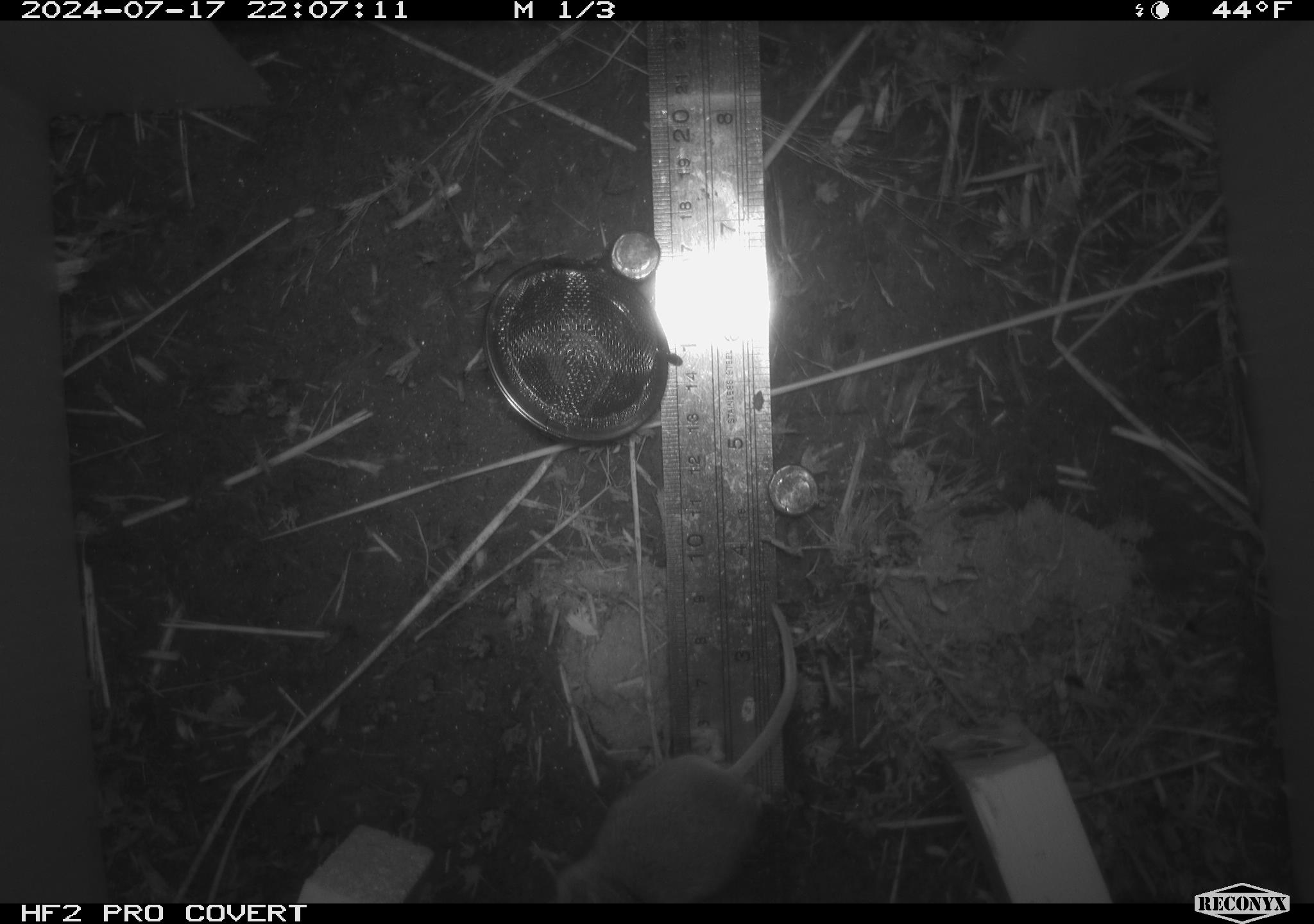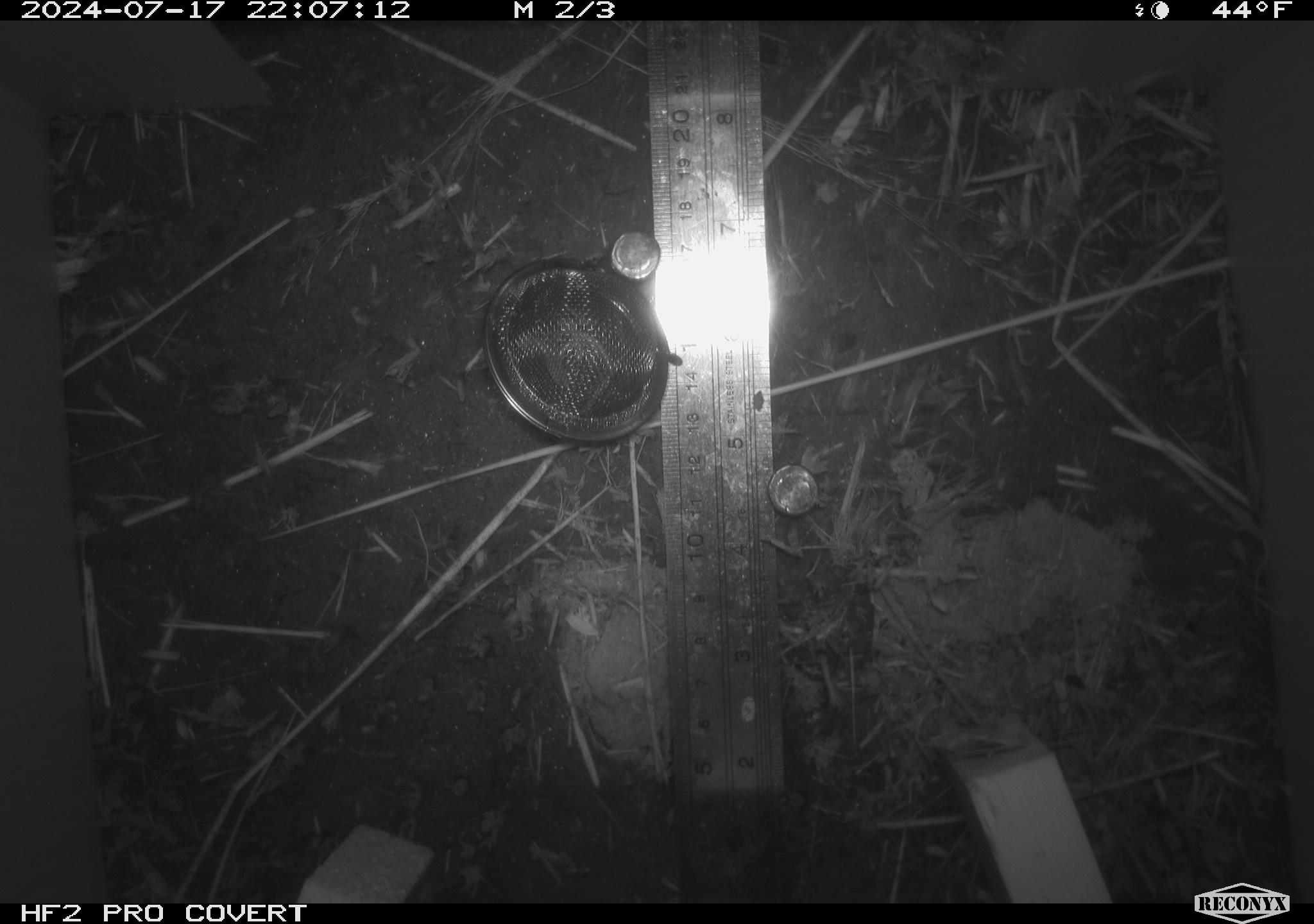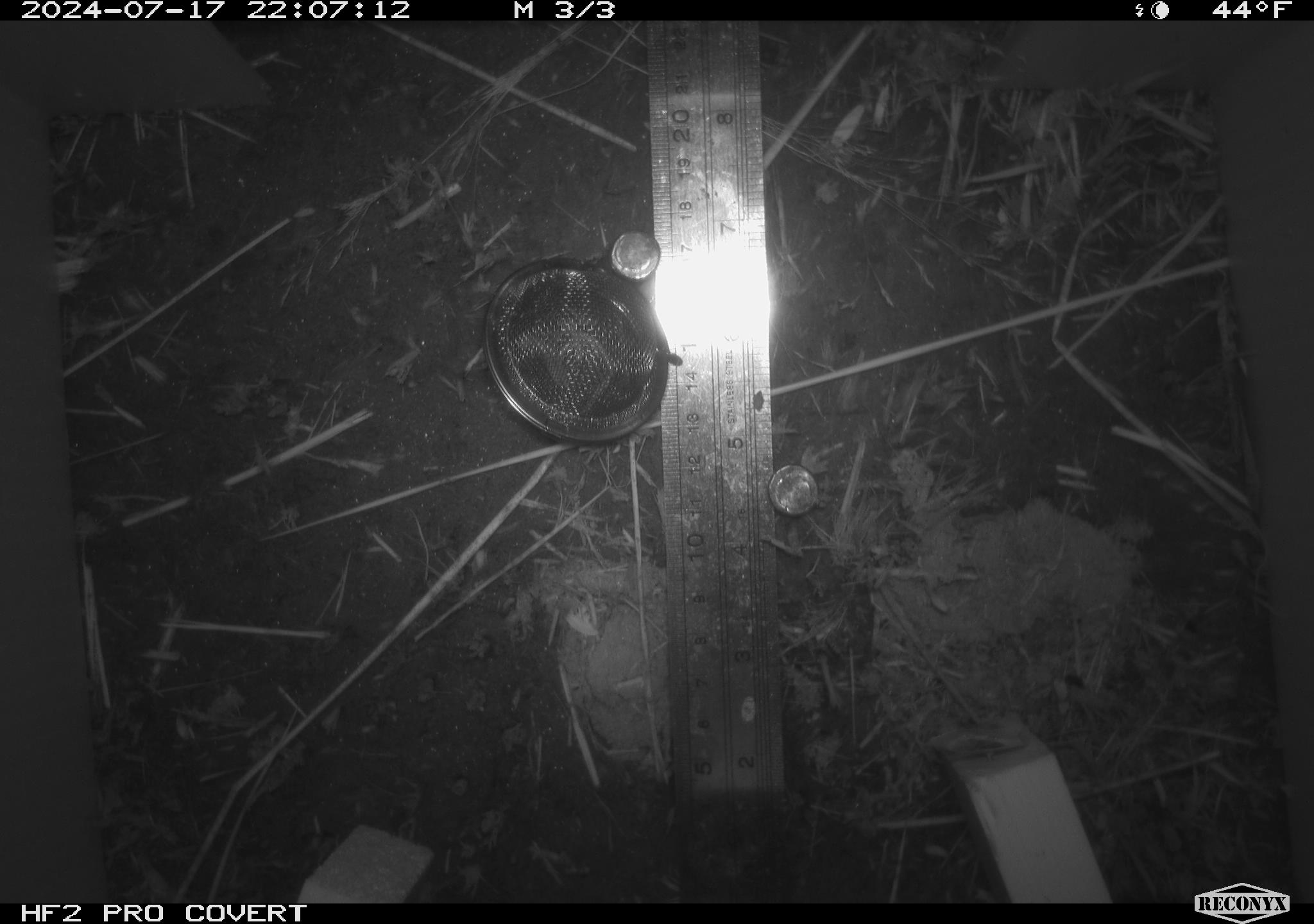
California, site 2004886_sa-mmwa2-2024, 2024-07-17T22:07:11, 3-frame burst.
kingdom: Animalia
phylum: Chordata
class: Mammalia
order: Rodentia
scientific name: Rodentia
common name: mouse species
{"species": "mouse species (Rodentia)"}